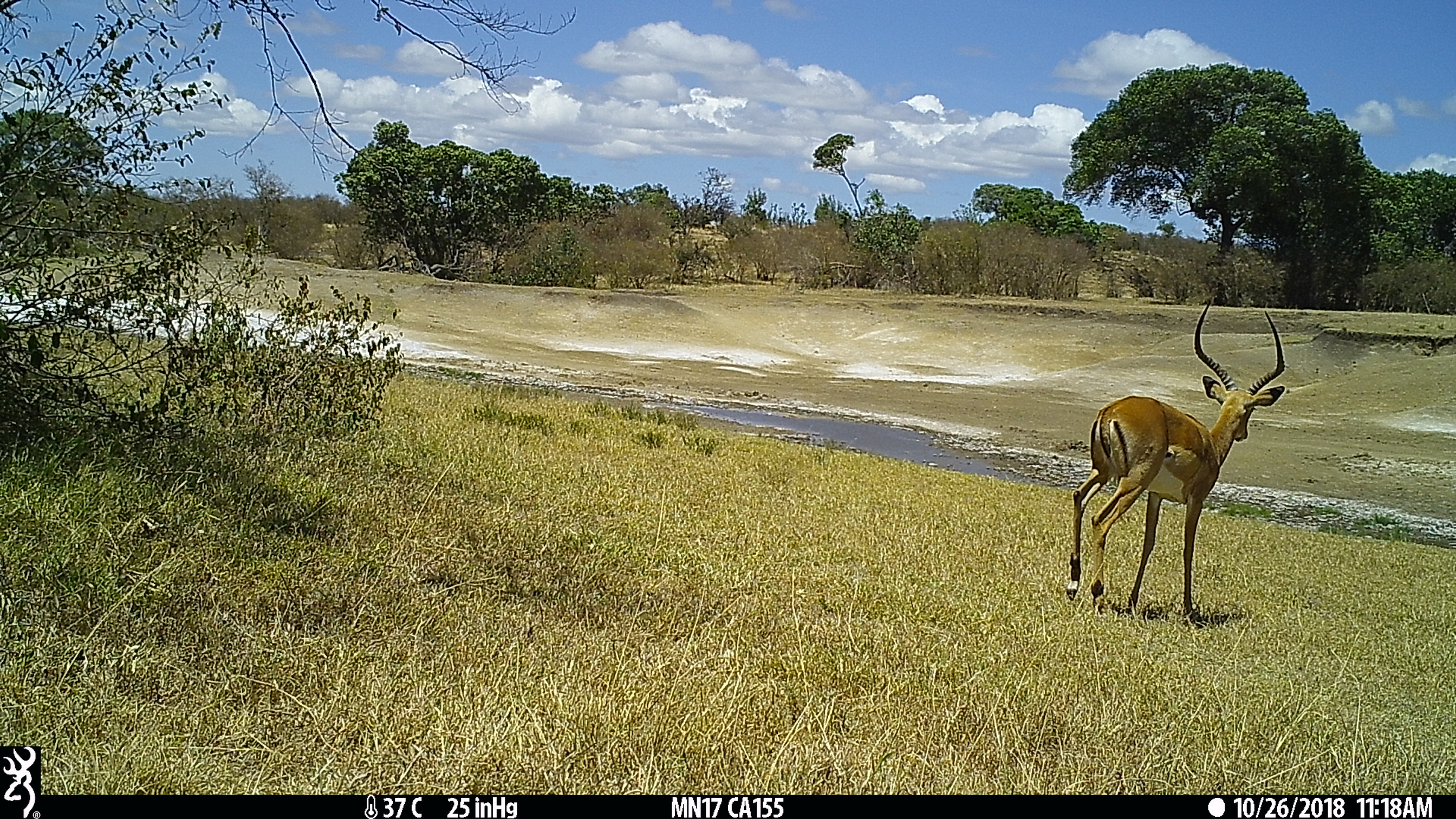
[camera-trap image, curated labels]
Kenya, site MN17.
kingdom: Animalia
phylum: Chordata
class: Mammalia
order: Artiodactyla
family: Bovidae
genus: Aepyceros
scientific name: Aepyceros melampus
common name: impala